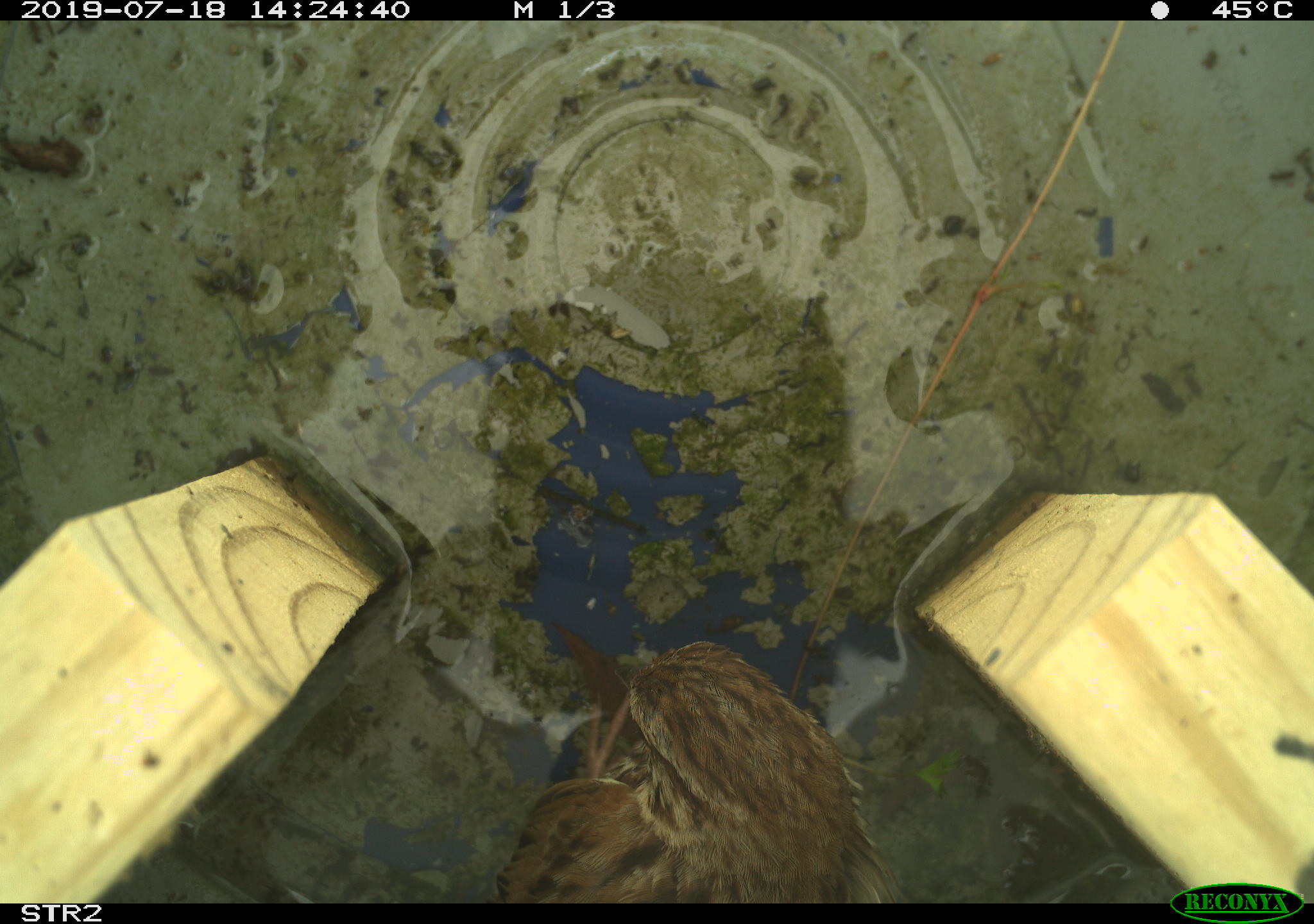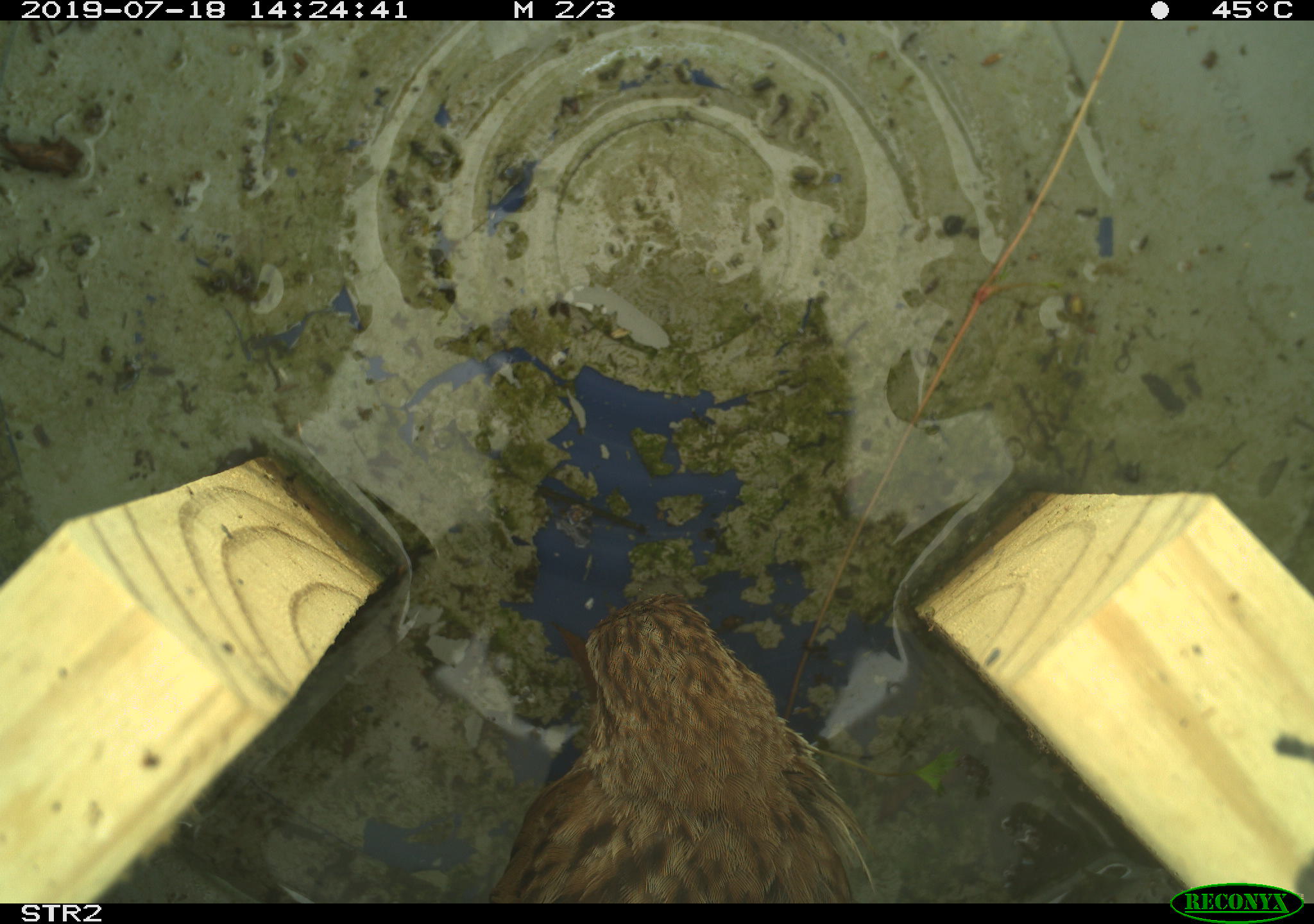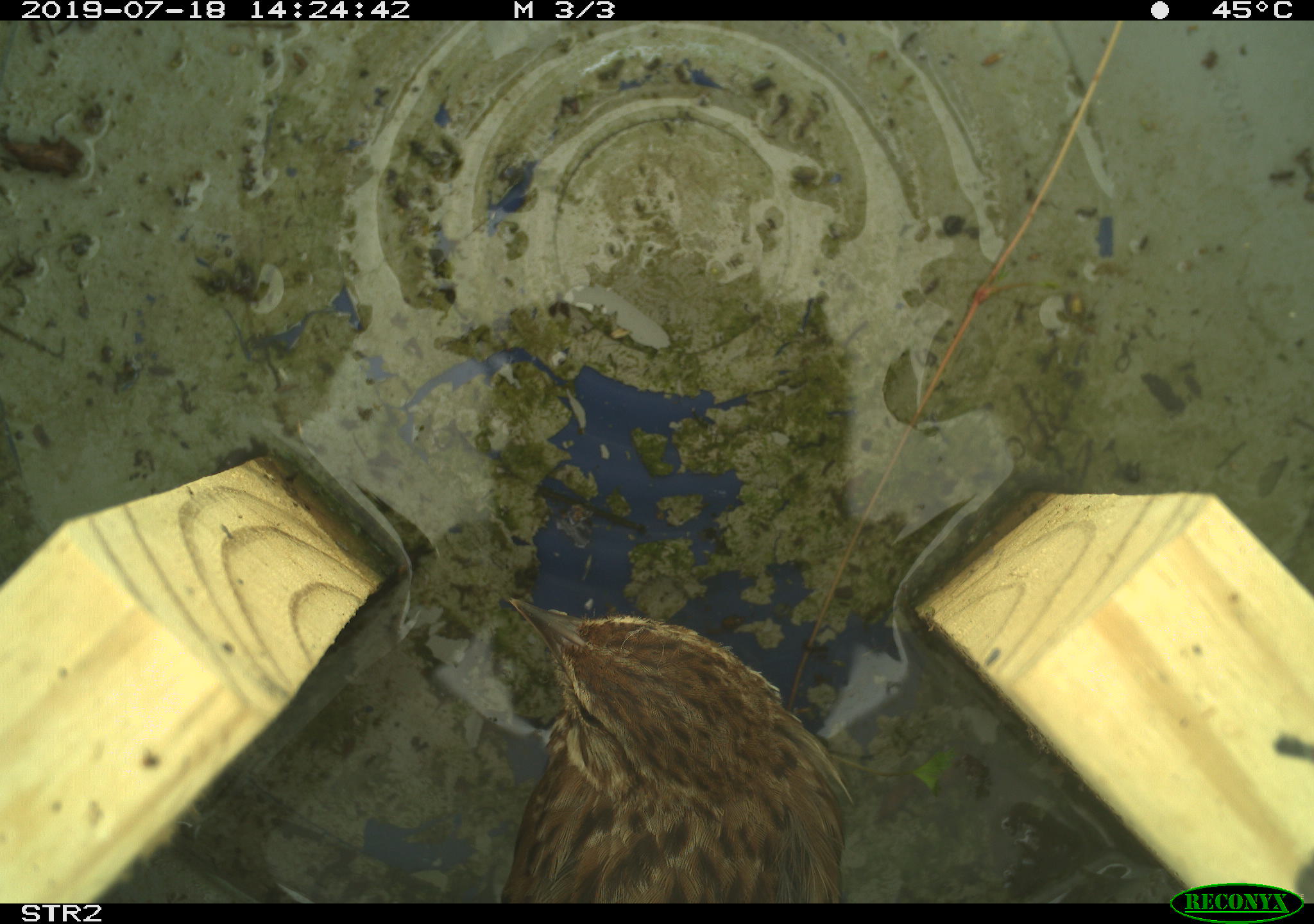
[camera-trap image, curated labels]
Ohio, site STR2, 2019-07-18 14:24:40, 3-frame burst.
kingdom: Animalia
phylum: Chordata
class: Aves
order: Passeriformes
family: Passerellidae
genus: Melospiza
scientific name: Melospiza melodia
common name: song sparrow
Song sparrow (Melospiza melodia).